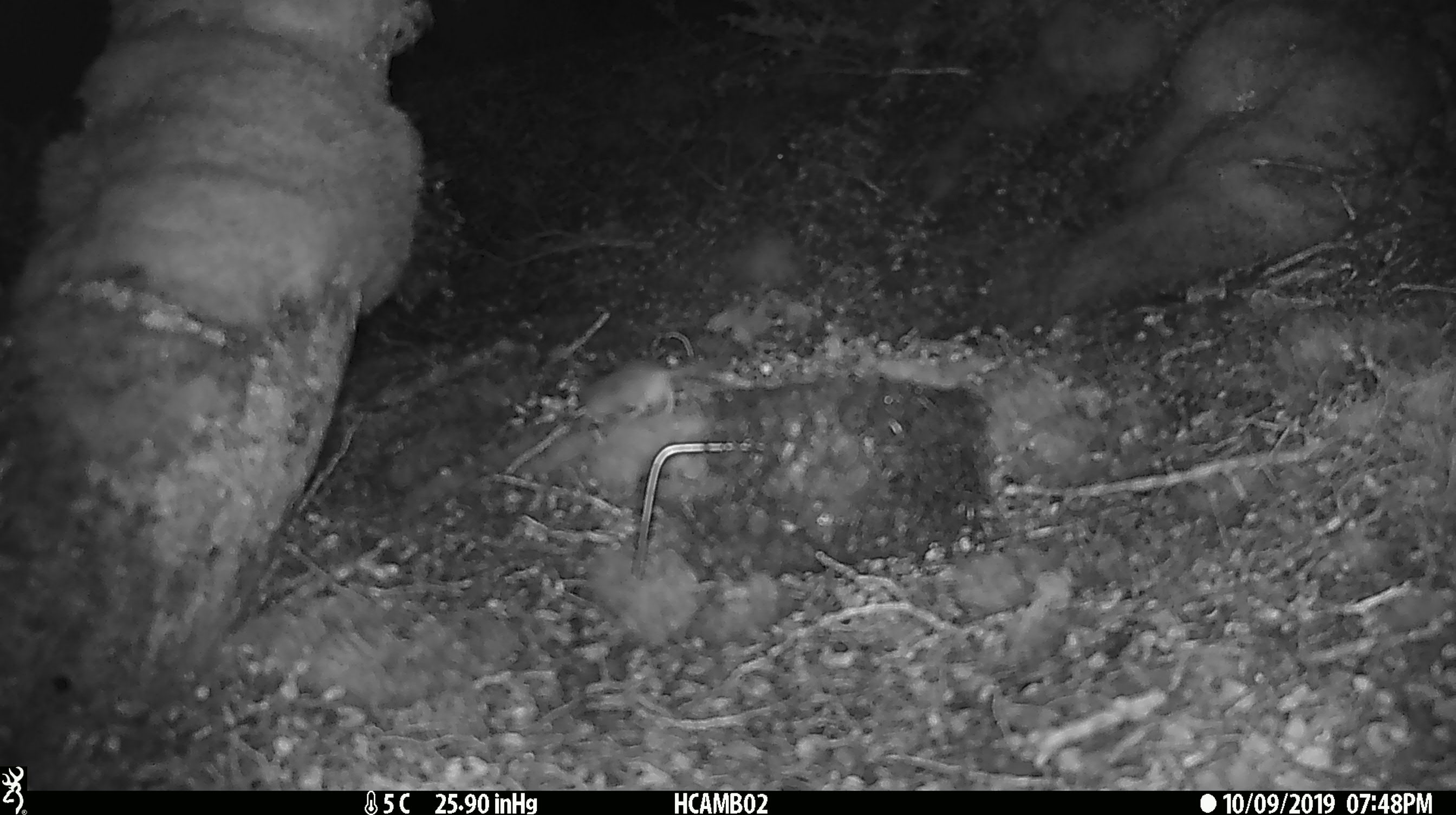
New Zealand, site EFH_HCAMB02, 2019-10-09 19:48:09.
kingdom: Animalia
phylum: Chordata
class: Mammalia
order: Rodentia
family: Muridae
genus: Mus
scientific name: Mus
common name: mouse